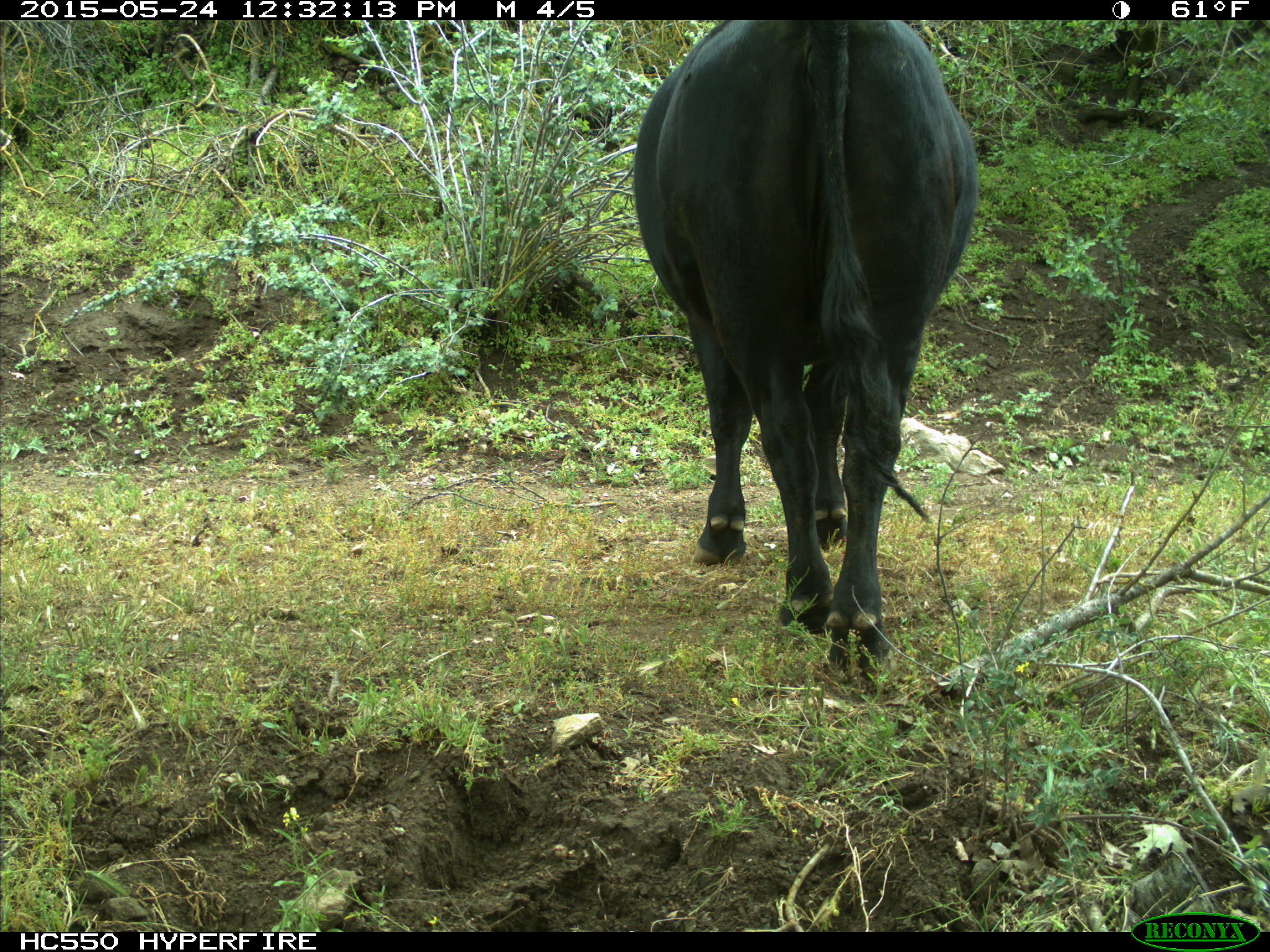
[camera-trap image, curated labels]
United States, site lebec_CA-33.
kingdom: Animalia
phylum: Chordata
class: Mammalia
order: Artiodactyla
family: Bovidae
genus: Bos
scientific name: Bos taurus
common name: domestic cow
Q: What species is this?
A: Bos taurus (domestic cow).